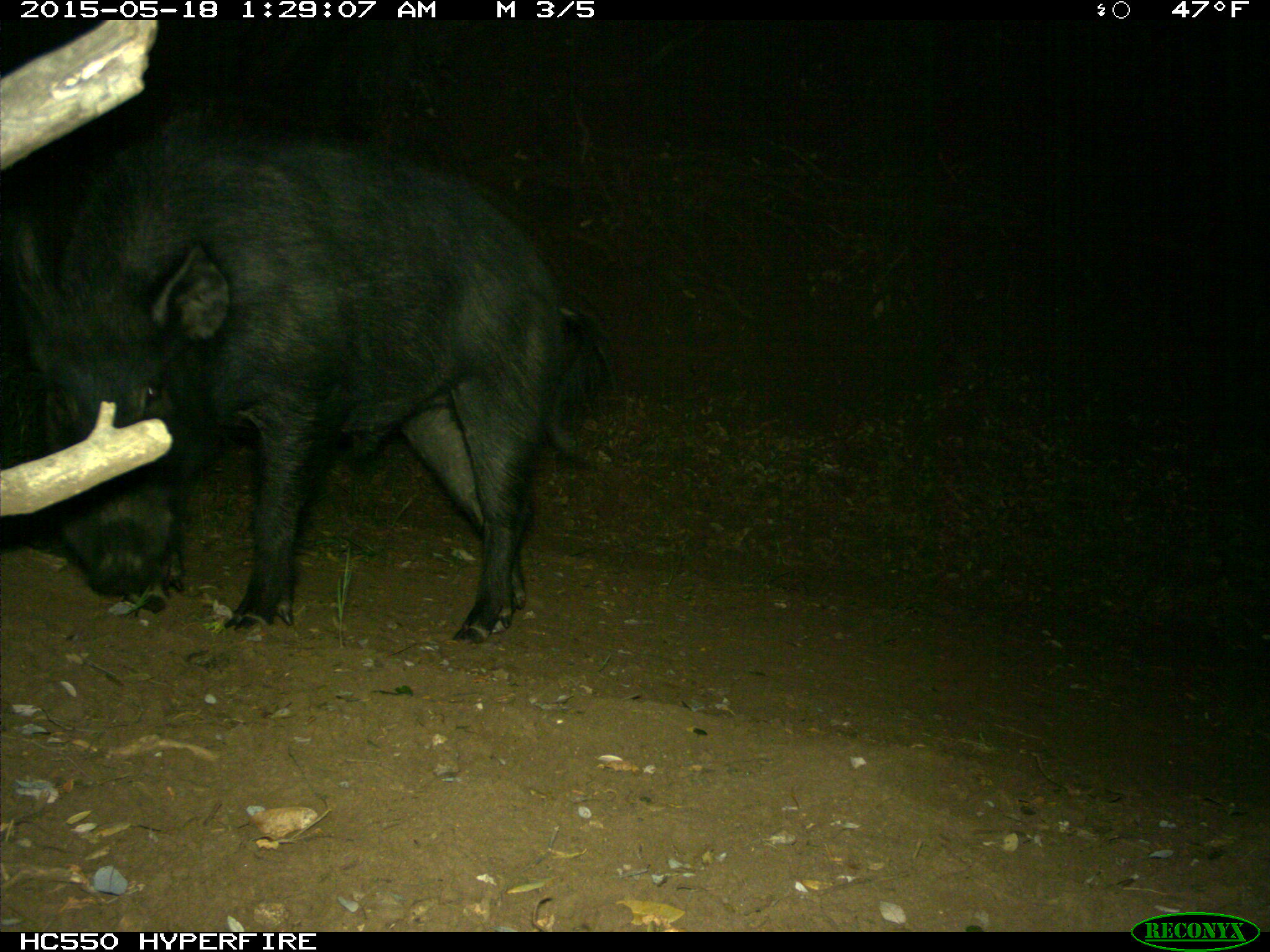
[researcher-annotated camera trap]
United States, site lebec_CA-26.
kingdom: Animalia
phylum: Chordata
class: Mammalia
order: Artiodactyla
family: Suidae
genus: Sus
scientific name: Sus scrofa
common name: wild boar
Sus scrofa (wild boar).